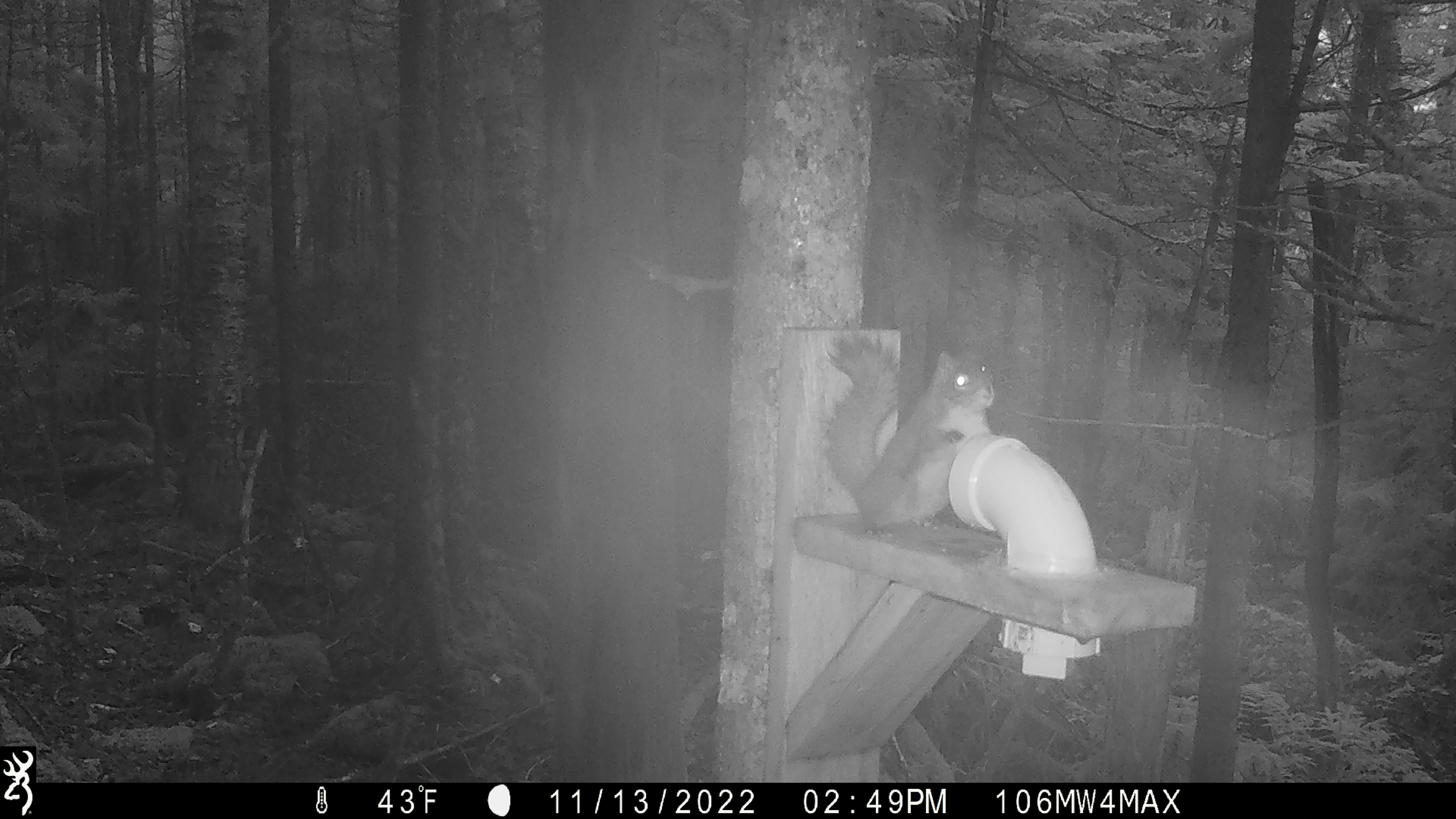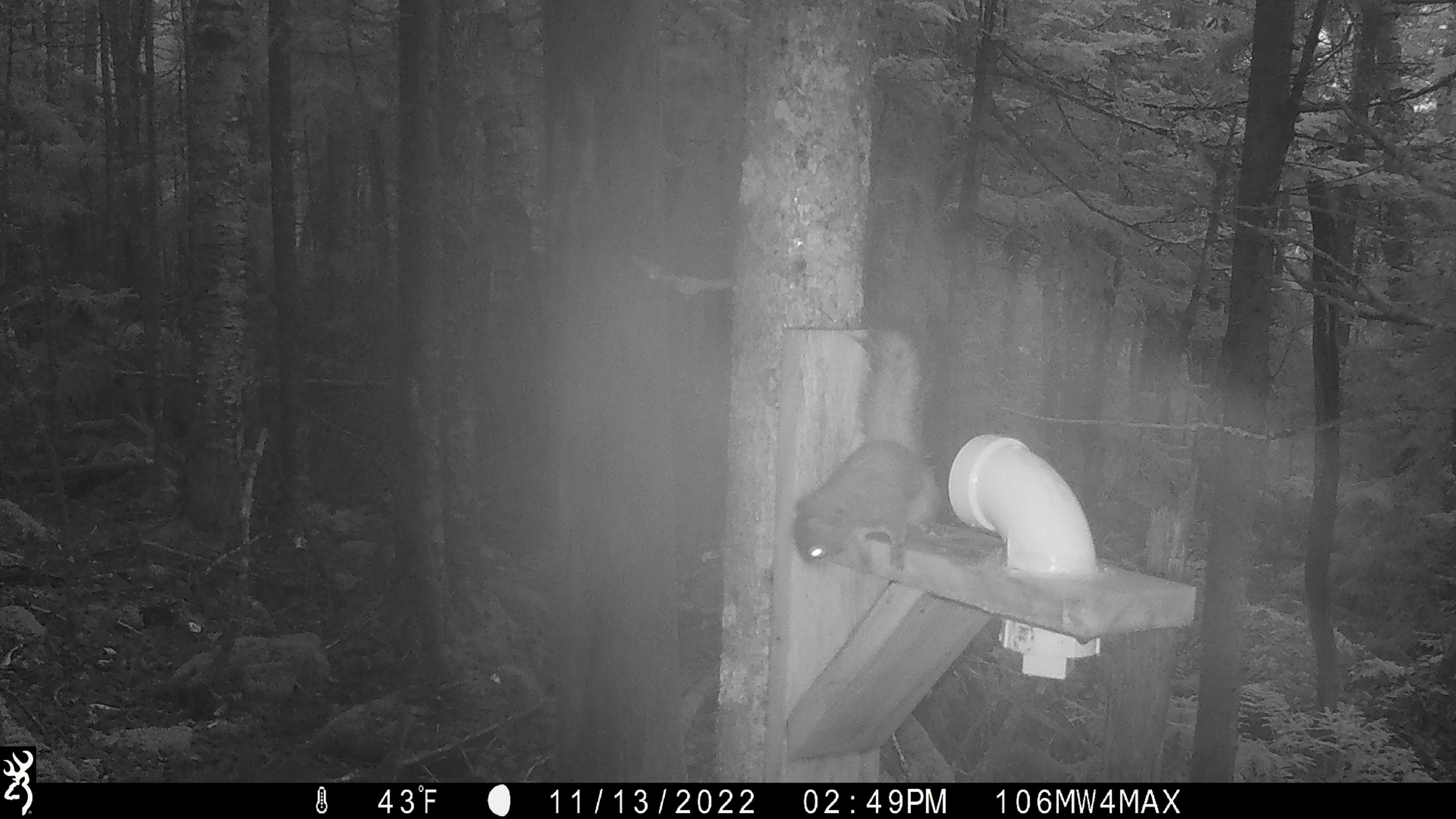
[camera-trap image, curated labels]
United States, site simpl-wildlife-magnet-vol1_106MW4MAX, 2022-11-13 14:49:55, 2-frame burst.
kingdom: Animalia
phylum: Chordata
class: Mammalia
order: Rodentia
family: Sciuridae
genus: Tamiasciurus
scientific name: Tamiasciurus hudsonicus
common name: red squirrel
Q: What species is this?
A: Red squirrel (Tamiasciurus hudsonicus).